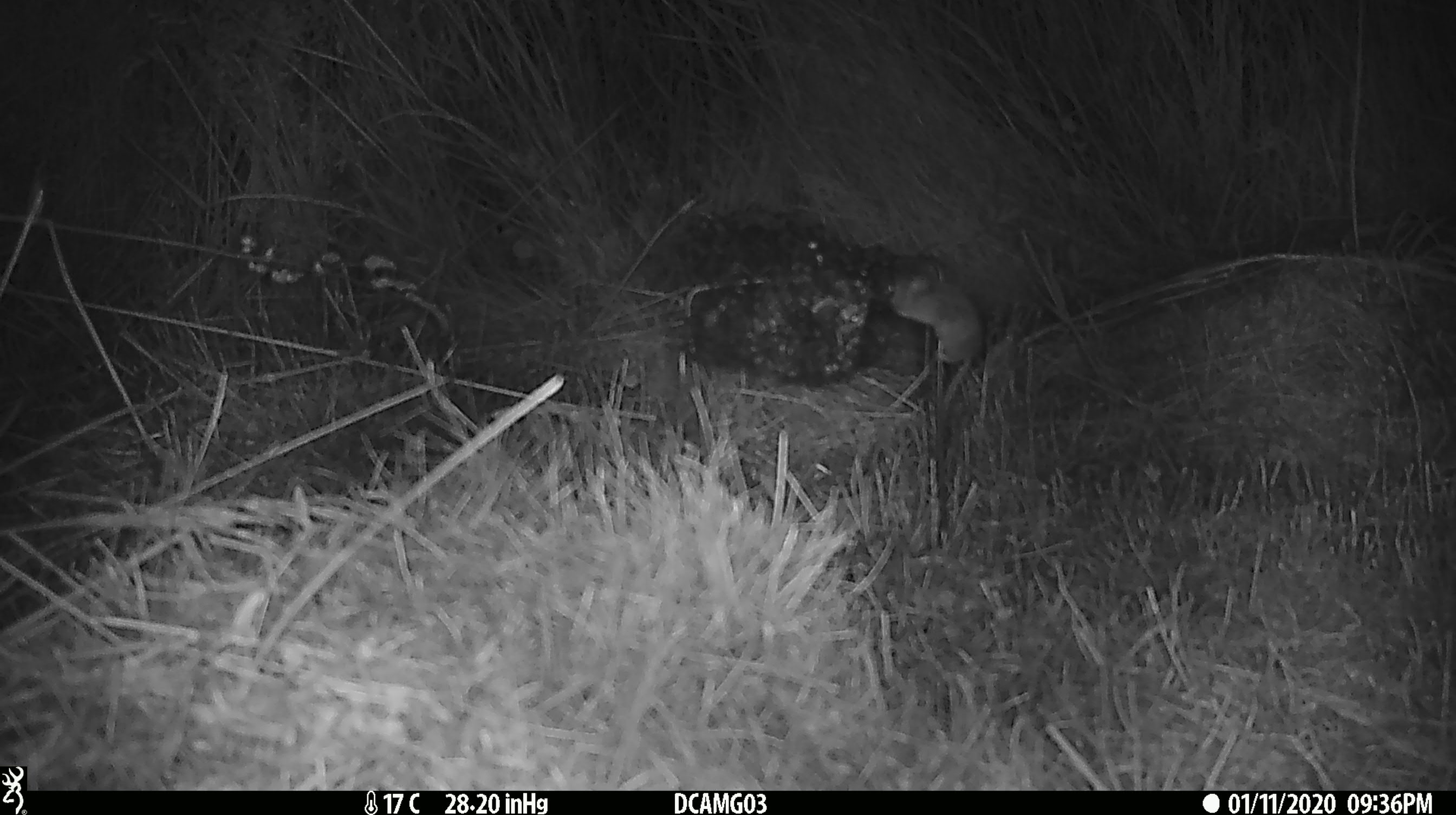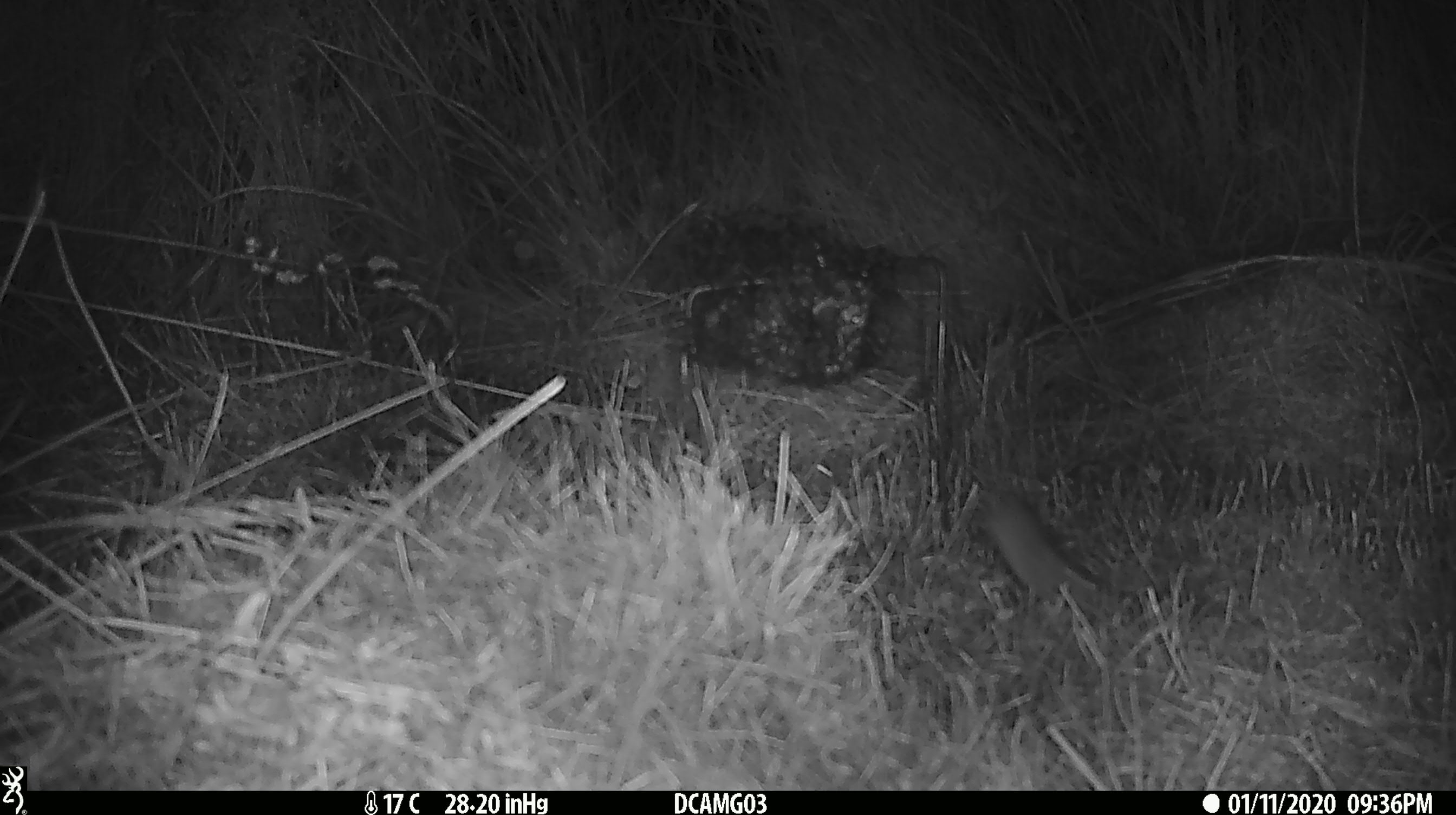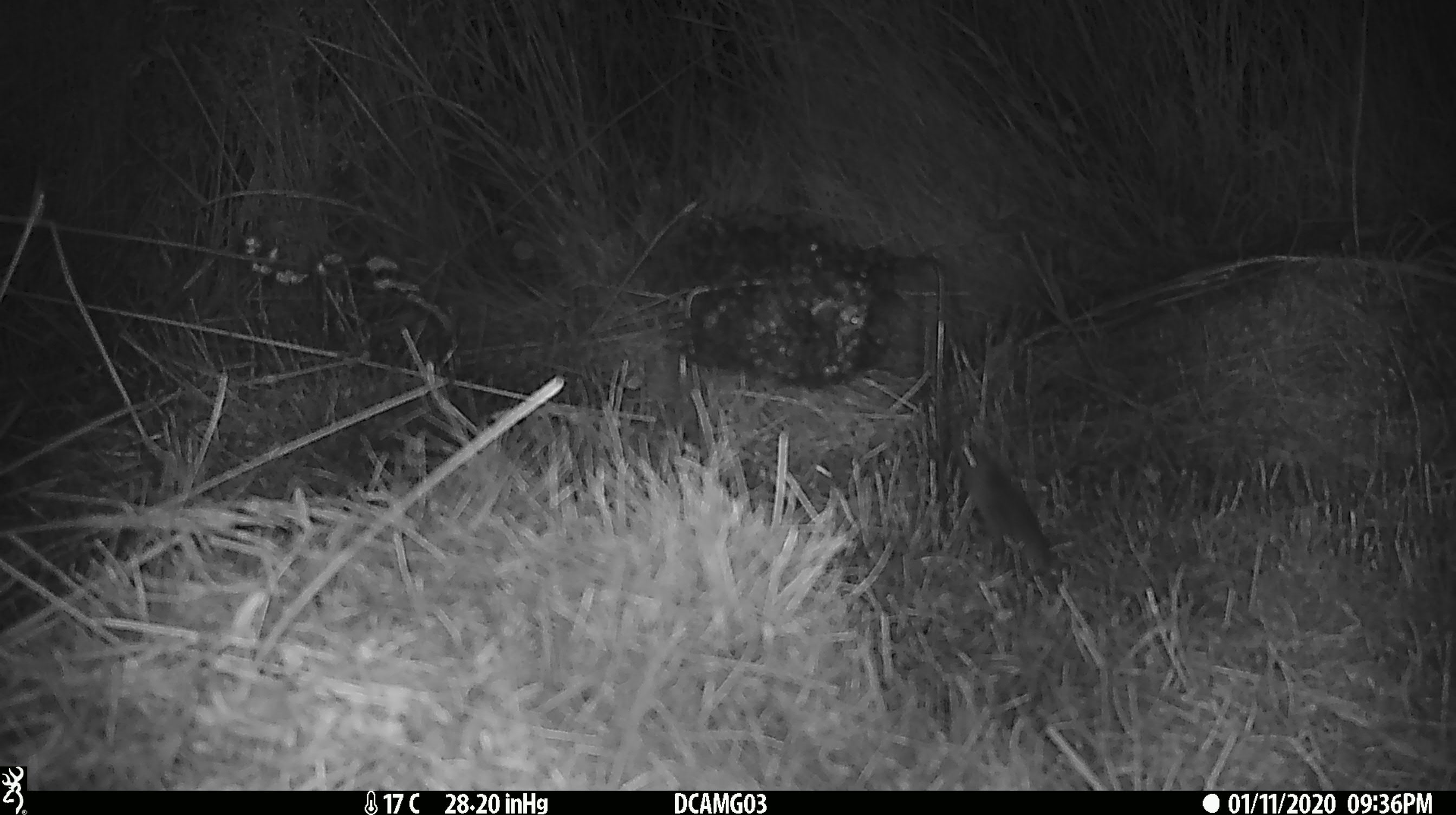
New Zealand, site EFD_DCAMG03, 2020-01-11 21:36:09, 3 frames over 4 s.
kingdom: Animalia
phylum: Chordata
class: Mammalia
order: Rodentia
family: Muridae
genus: Mus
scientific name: Mus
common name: mouse